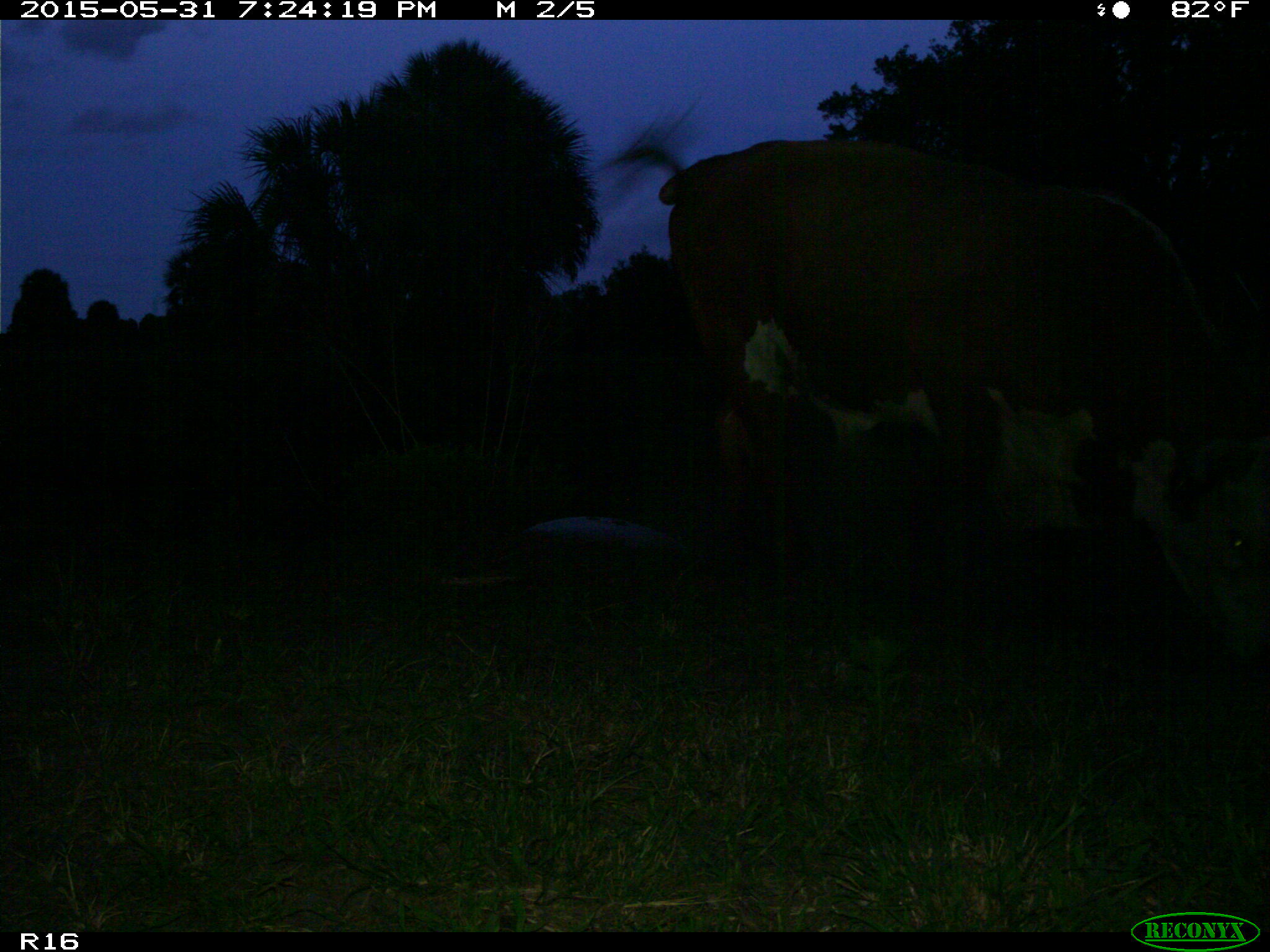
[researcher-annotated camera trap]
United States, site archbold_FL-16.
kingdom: Animalia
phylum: Chordata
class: Mammalia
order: Artiodactyla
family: Bovidae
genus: Bos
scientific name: Bos taurus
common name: domestic cow